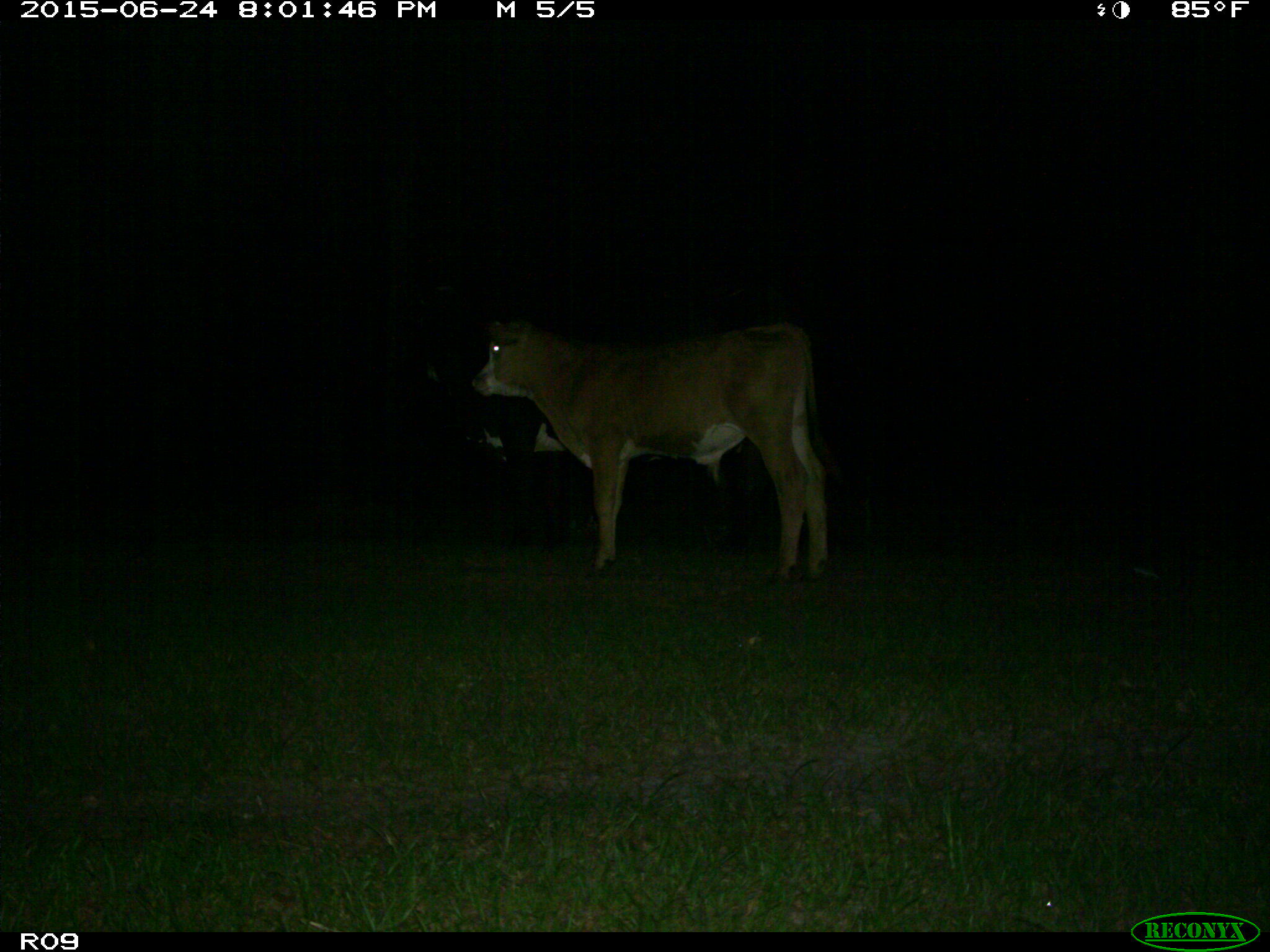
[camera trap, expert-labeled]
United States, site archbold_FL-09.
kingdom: Animalia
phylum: Chordata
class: Mammalia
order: Artiodactyla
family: Bovidae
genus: Bos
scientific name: Bos taurus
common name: domestic cow